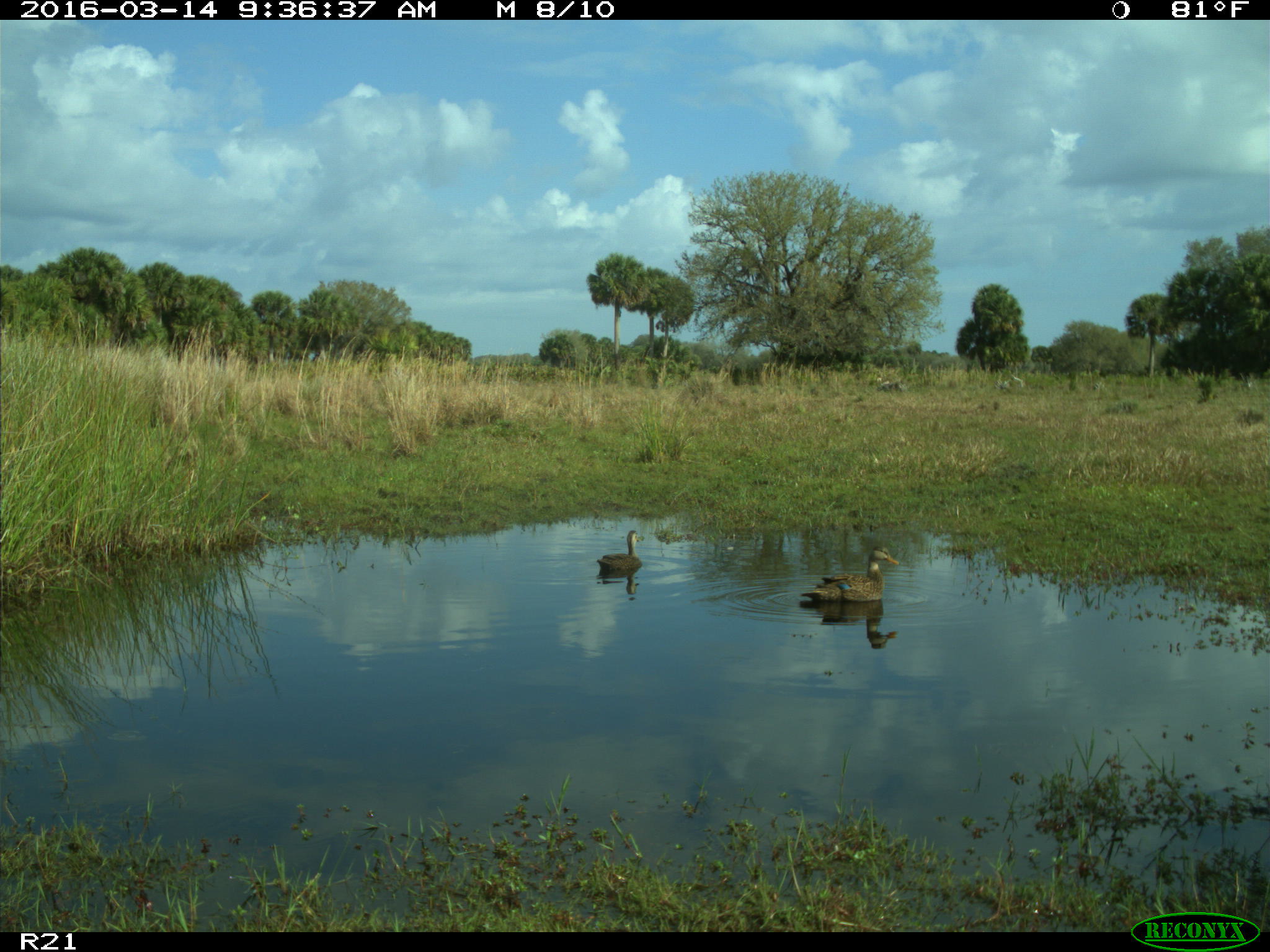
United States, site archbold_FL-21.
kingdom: Animalia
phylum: Chordata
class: Aves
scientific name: Aves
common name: birds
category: unidentified bird